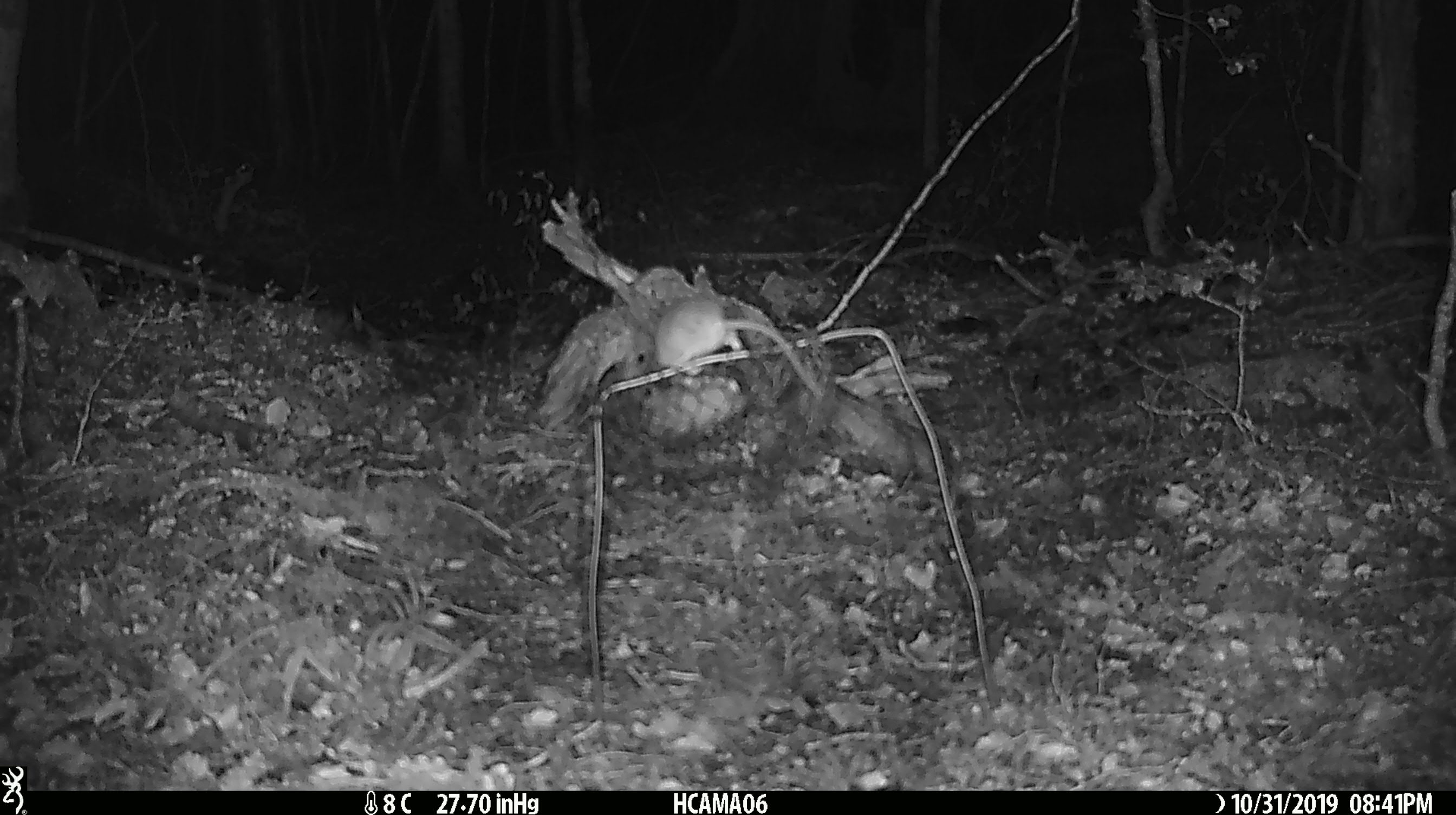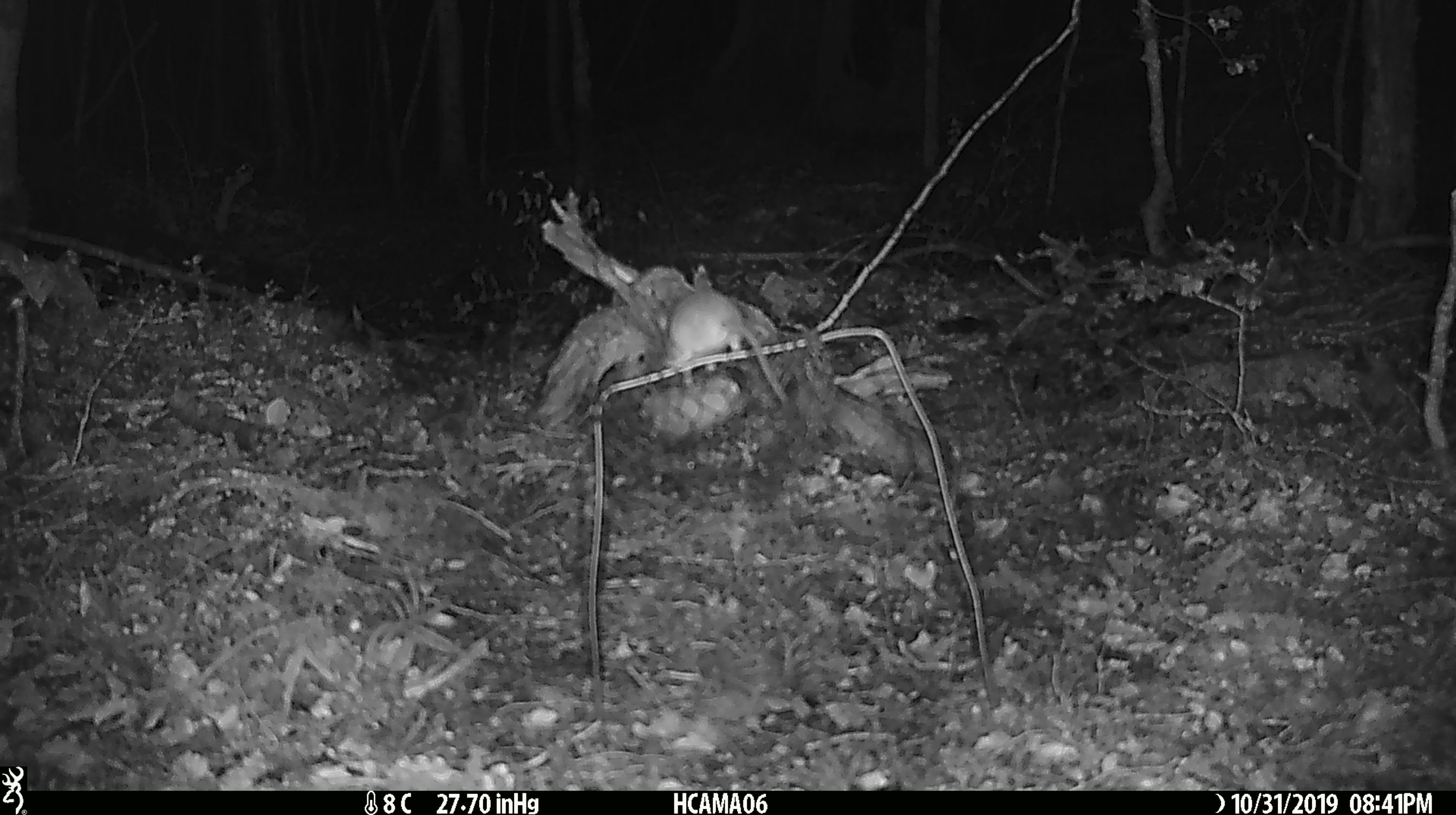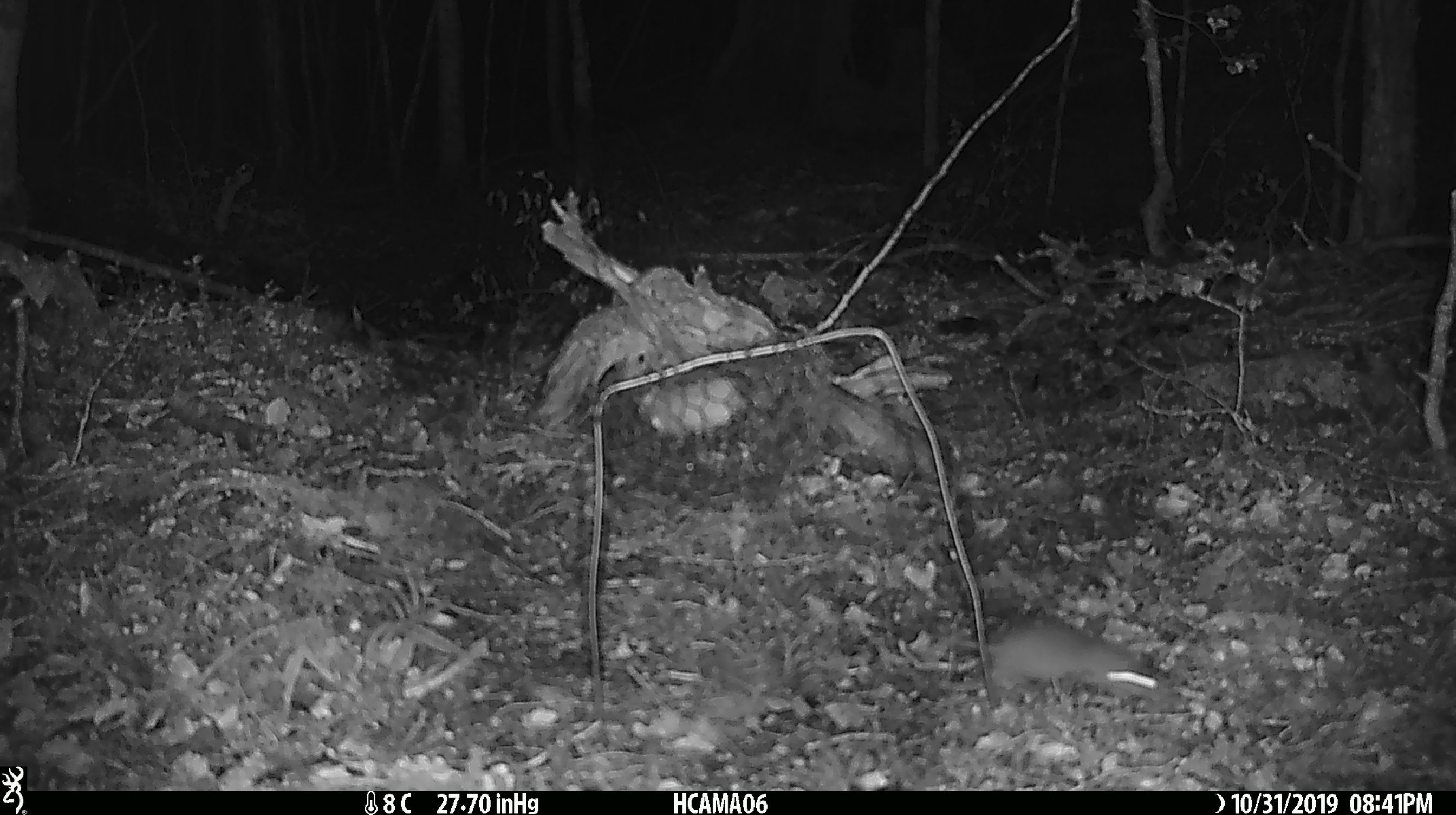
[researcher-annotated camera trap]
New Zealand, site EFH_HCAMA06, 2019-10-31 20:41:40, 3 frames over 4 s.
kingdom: Animalia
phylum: Chordata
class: Mammalia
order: Rodentia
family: Muridae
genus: Mus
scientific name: Mus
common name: mouse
Mouse (Mus).